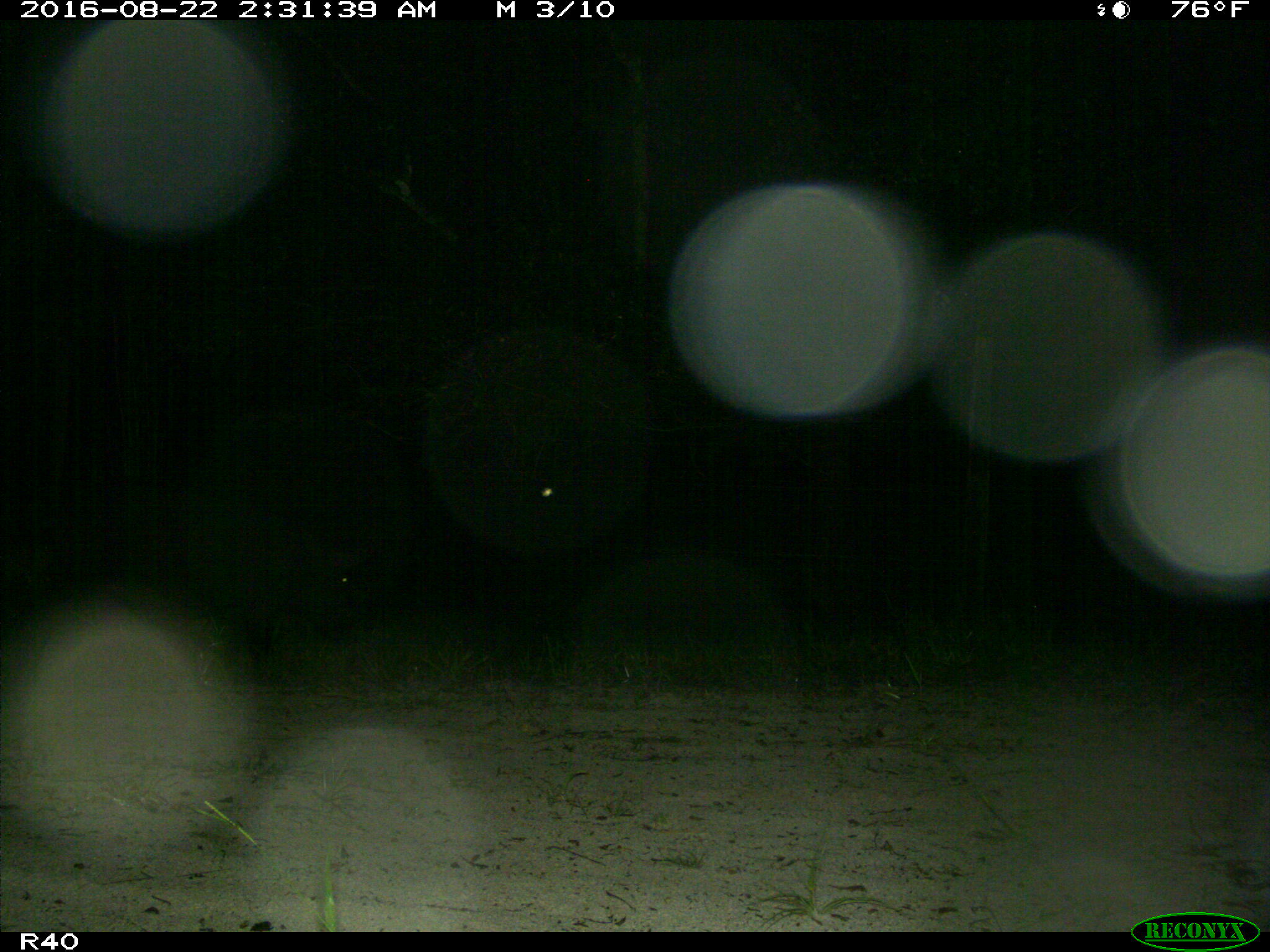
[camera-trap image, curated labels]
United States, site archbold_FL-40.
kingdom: Animalia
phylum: Chordata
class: Mammalia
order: Artiodactyla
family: Suidae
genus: Sus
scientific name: Sus scrofa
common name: wild boar